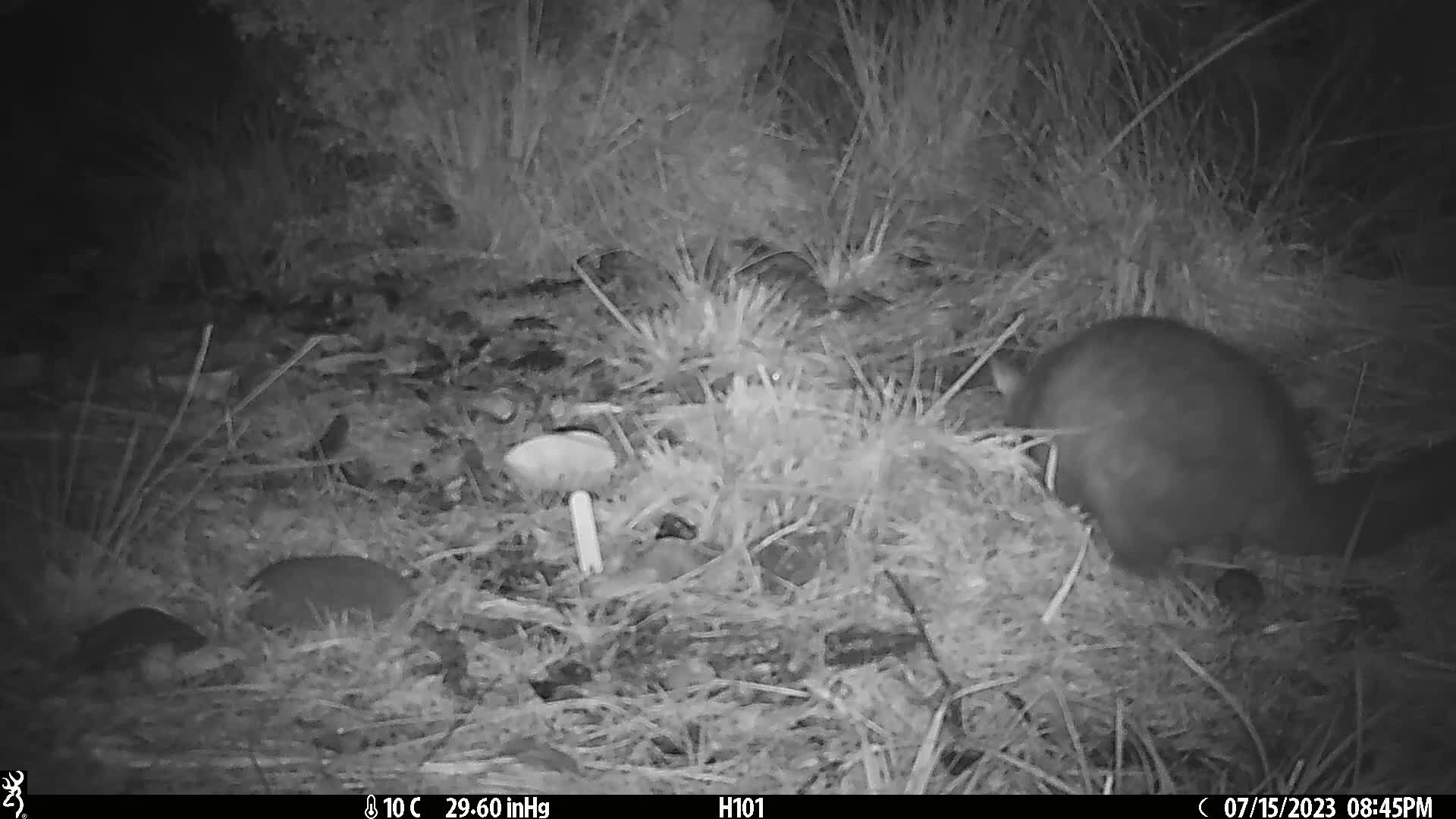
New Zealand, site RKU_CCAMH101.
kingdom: Animalia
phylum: Chordata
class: Mammalia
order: Diprotodontia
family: Phalangeridae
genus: Trichosurus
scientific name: Trichosurus vulpecula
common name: common brushtail possum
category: possum